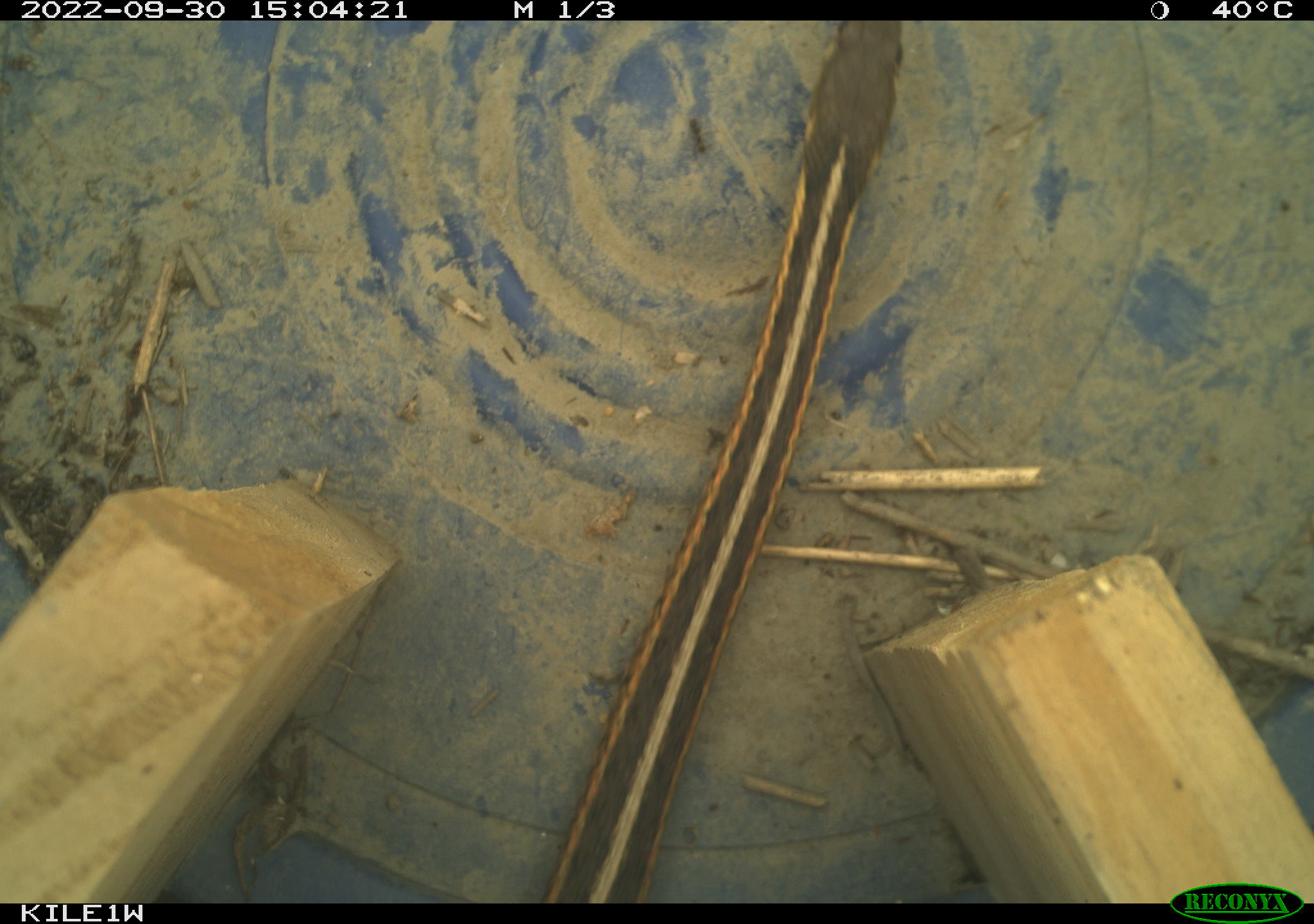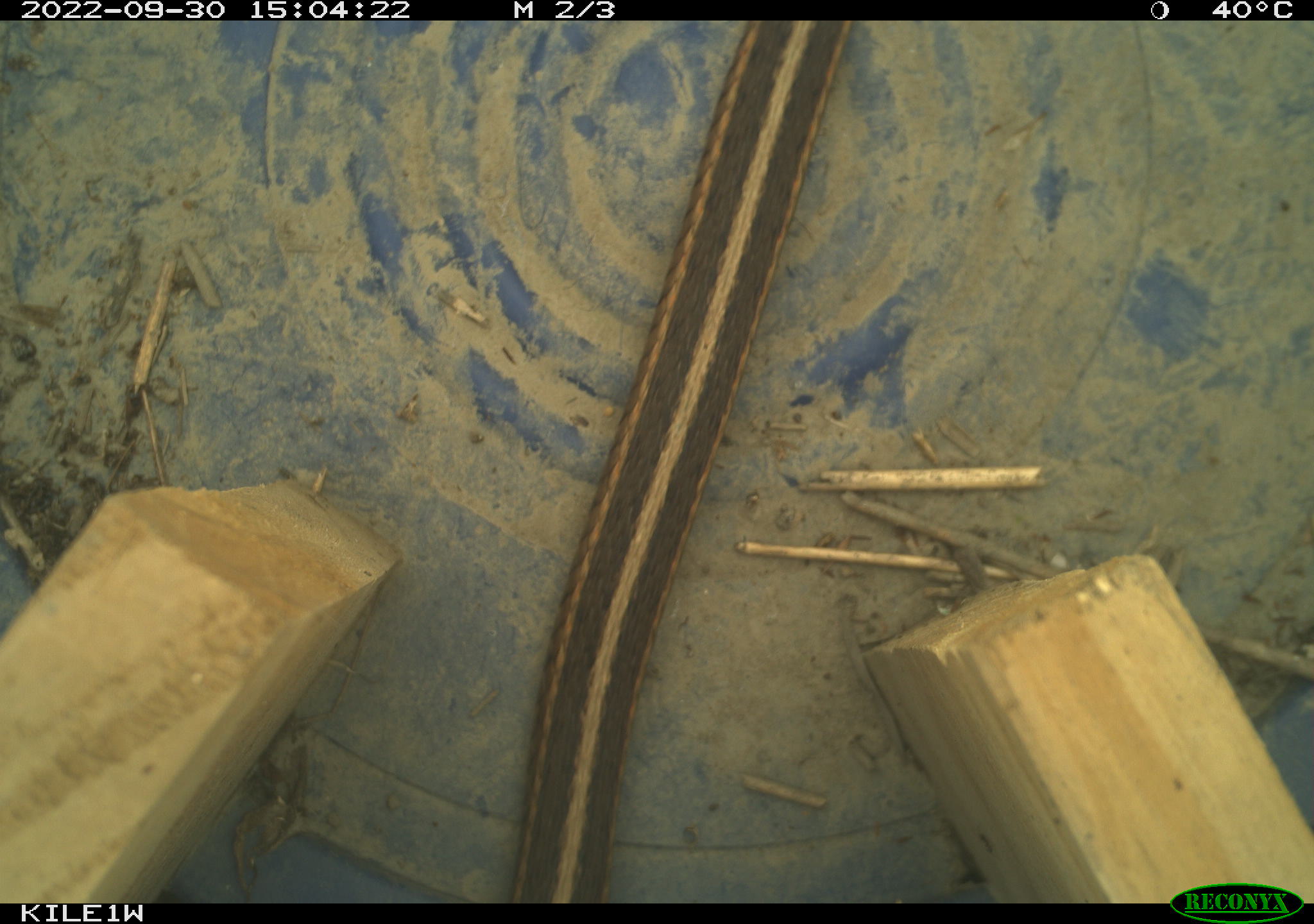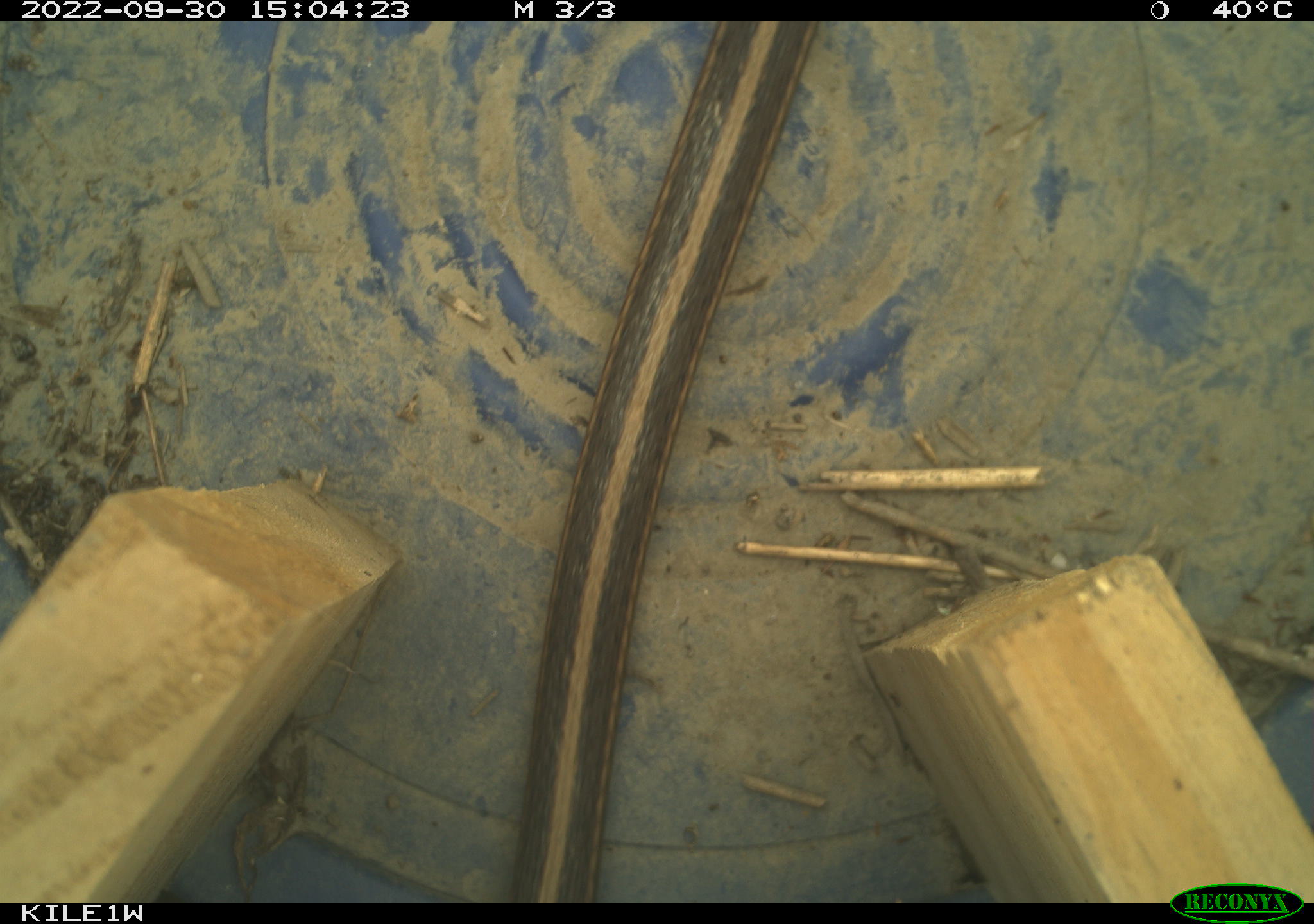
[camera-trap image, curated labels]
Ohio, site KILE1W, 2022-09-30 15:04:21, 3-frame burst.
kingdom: Animalia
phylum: Chordata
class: Reptilia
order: Squamata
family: Colubridae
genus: Thamnophis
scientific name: Thamnophis sirtalis sirtalis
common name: eastern gartersnake